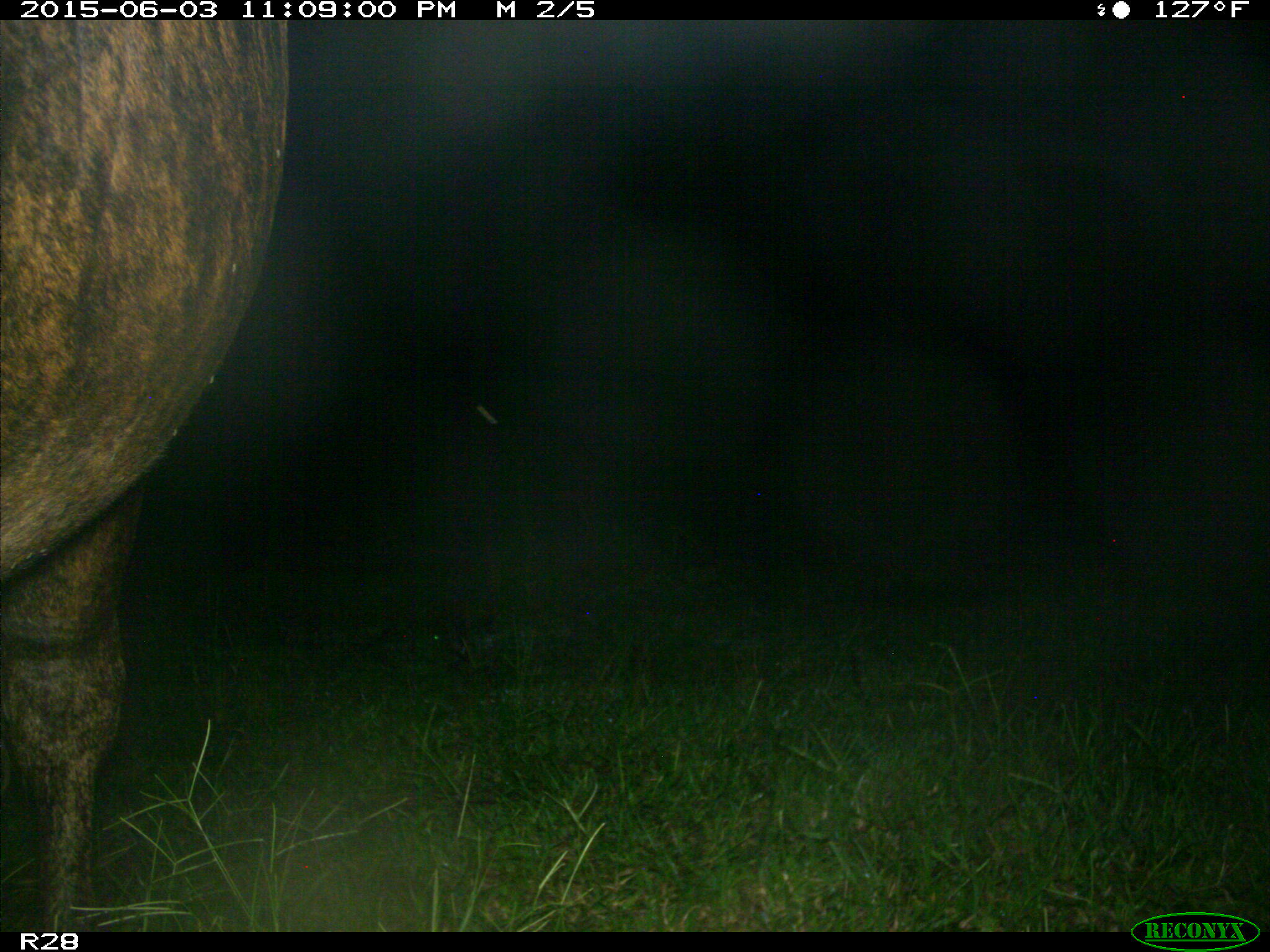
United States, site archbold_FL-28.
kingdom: Animalia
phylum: Chordata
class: Mammalia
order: Artiodactyla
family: Bovidae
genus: Bos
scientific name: Bos taurus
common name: domestic cow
Bos taurus (domestic cow).